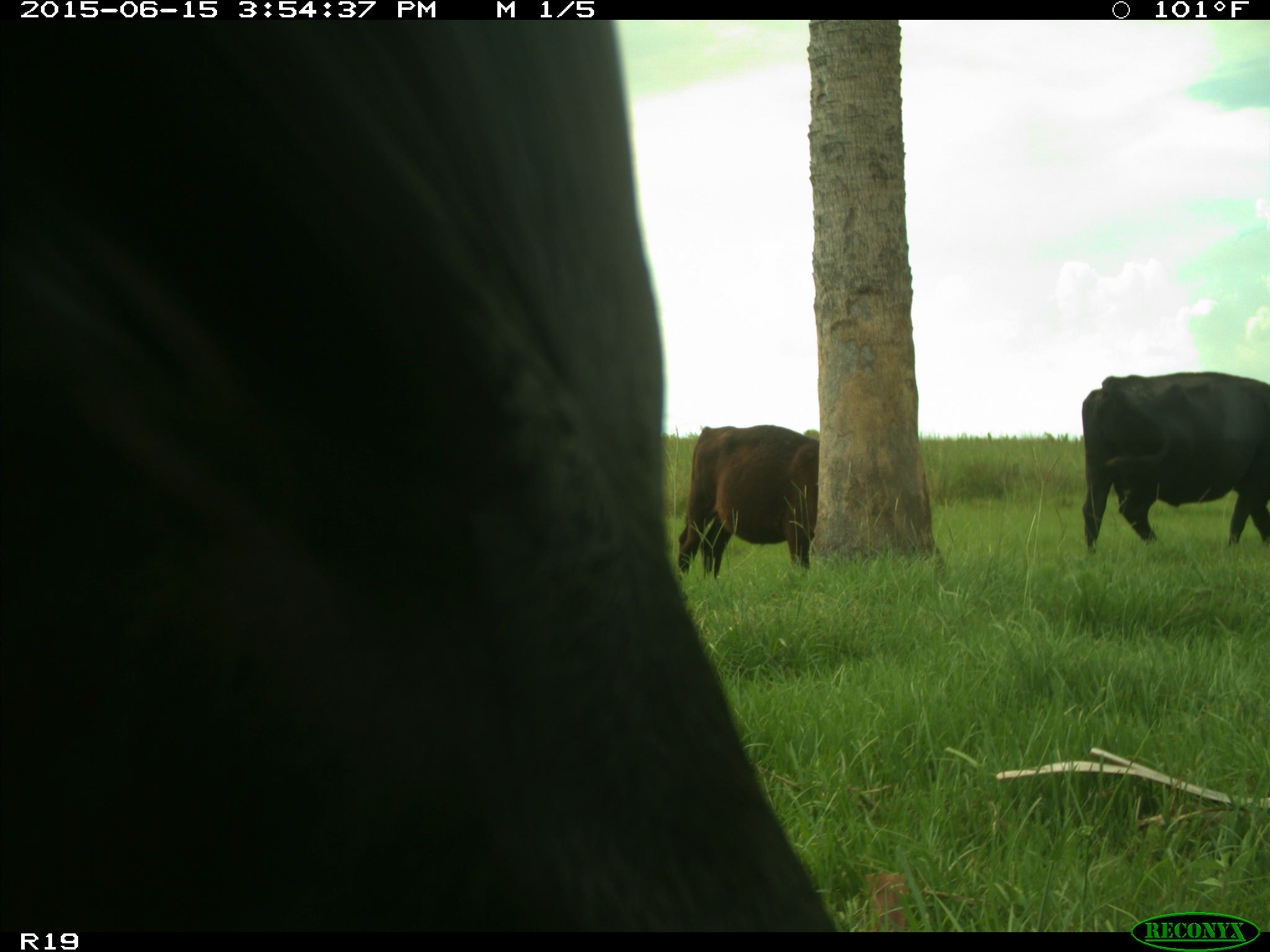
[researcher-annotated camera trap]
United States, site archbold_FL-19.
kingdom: Animalia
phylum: Chordata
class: Mammalia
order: Artiodactyla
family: Bovidae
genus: Bos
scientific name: Bos taurus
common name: domestic cow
Bos taurus (domestic cow).